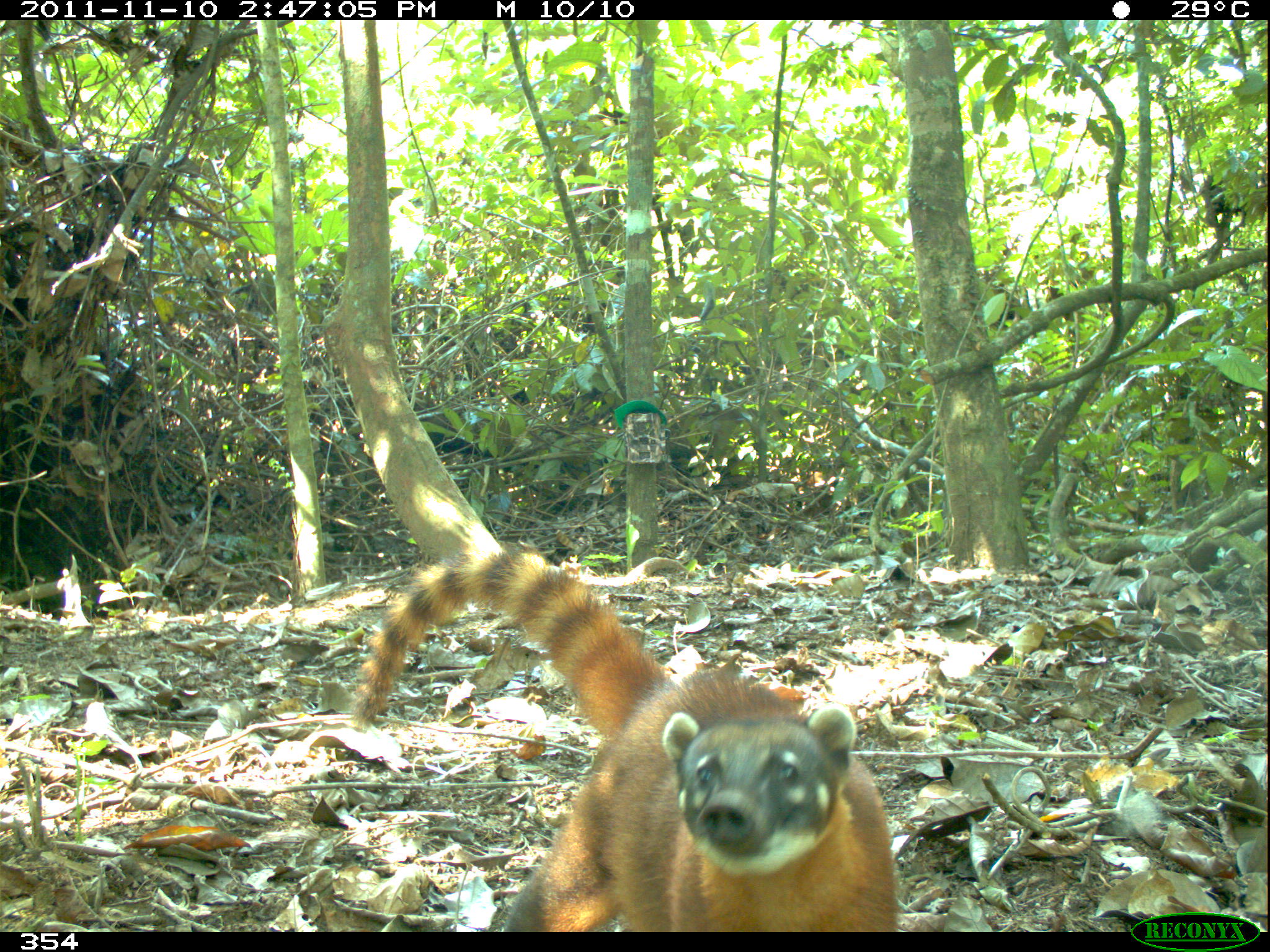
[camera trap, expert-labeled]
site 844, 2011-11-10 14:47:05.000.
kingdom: Animalia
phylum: Chordata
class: Mammalia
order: Carnivora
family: Procyonidae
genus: Nasua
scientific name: Nasua nasua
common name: south american coati